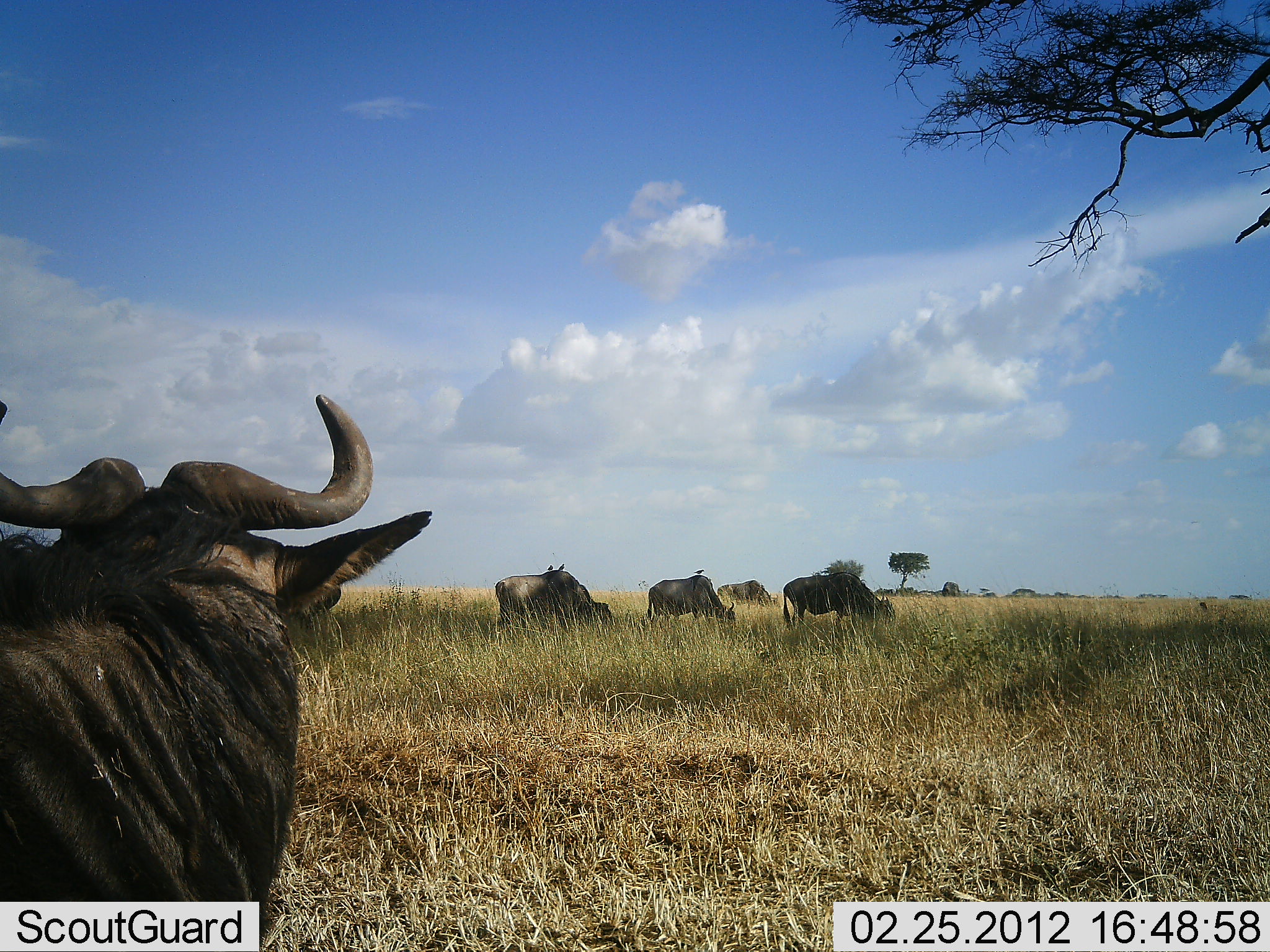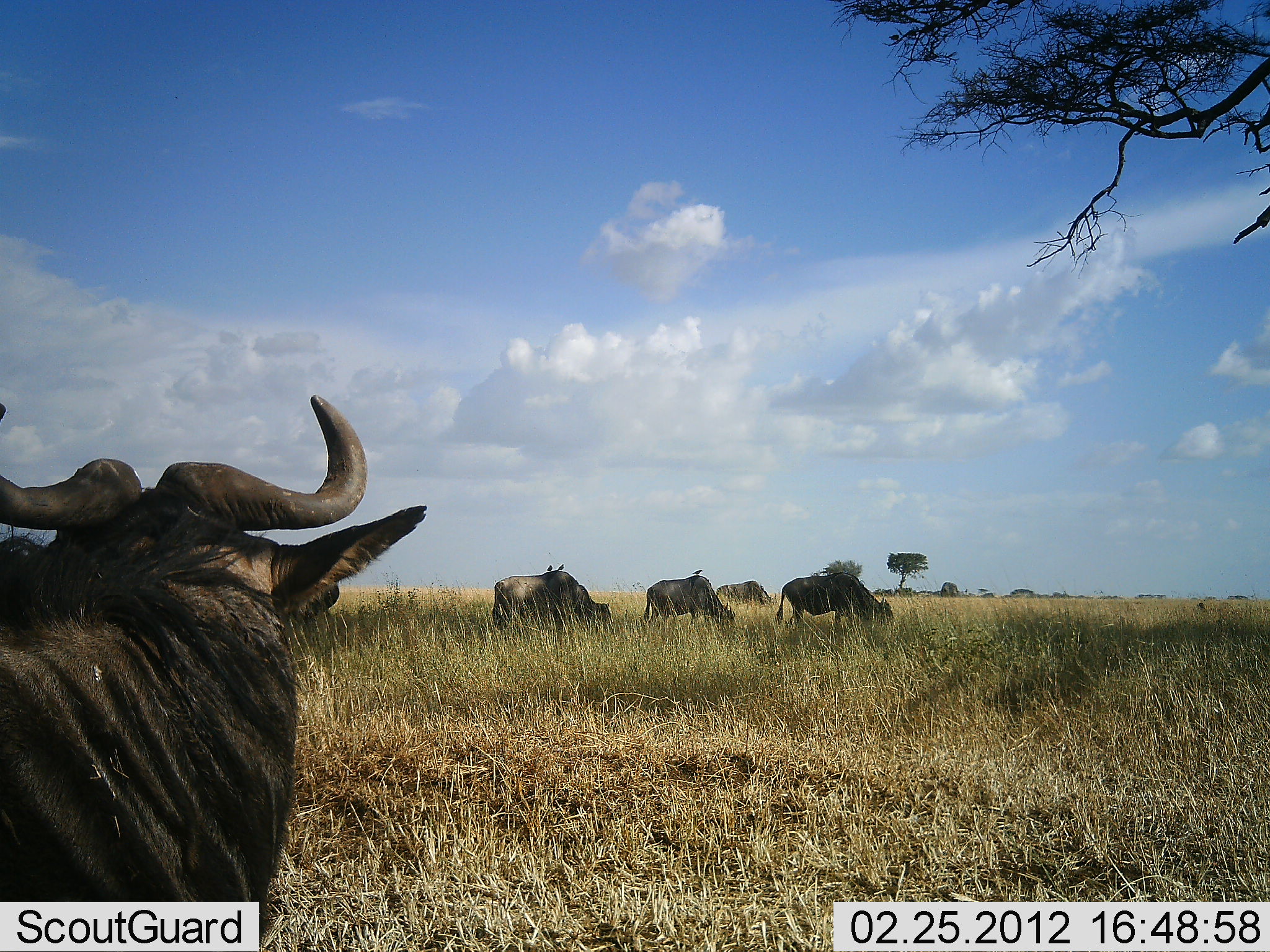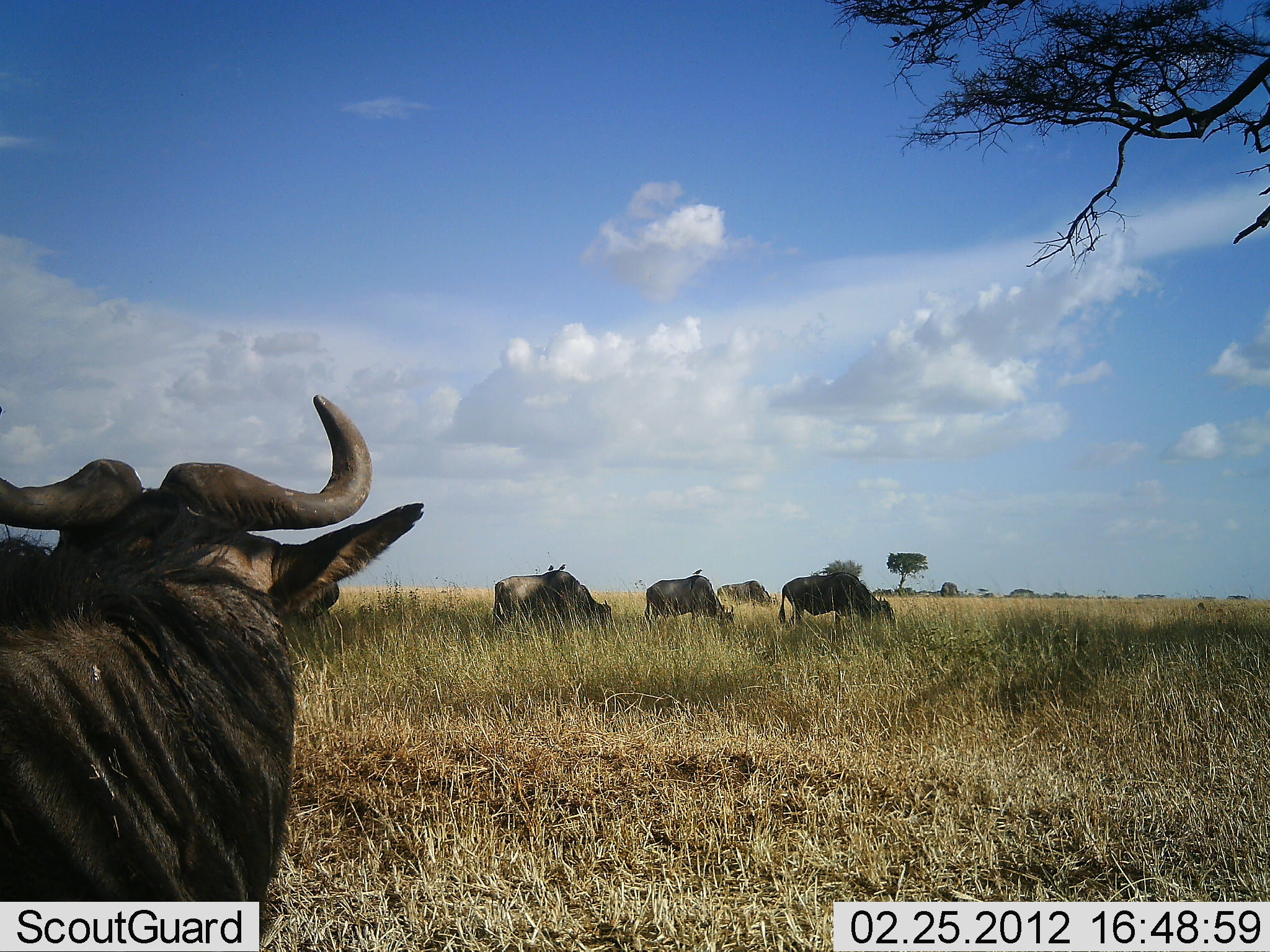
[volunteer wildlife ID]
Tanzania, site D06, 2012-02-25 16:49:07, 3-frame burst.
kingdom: Animalia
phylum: Chordata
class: Mammalia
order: Artiodactyla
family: Bovidae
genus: Connochaetes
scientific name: Connochaetes taurinus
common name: blue wildebeest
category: wildebeest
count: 5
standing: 76%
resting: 16%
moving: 0%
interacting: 0%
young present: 0%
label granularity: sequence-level